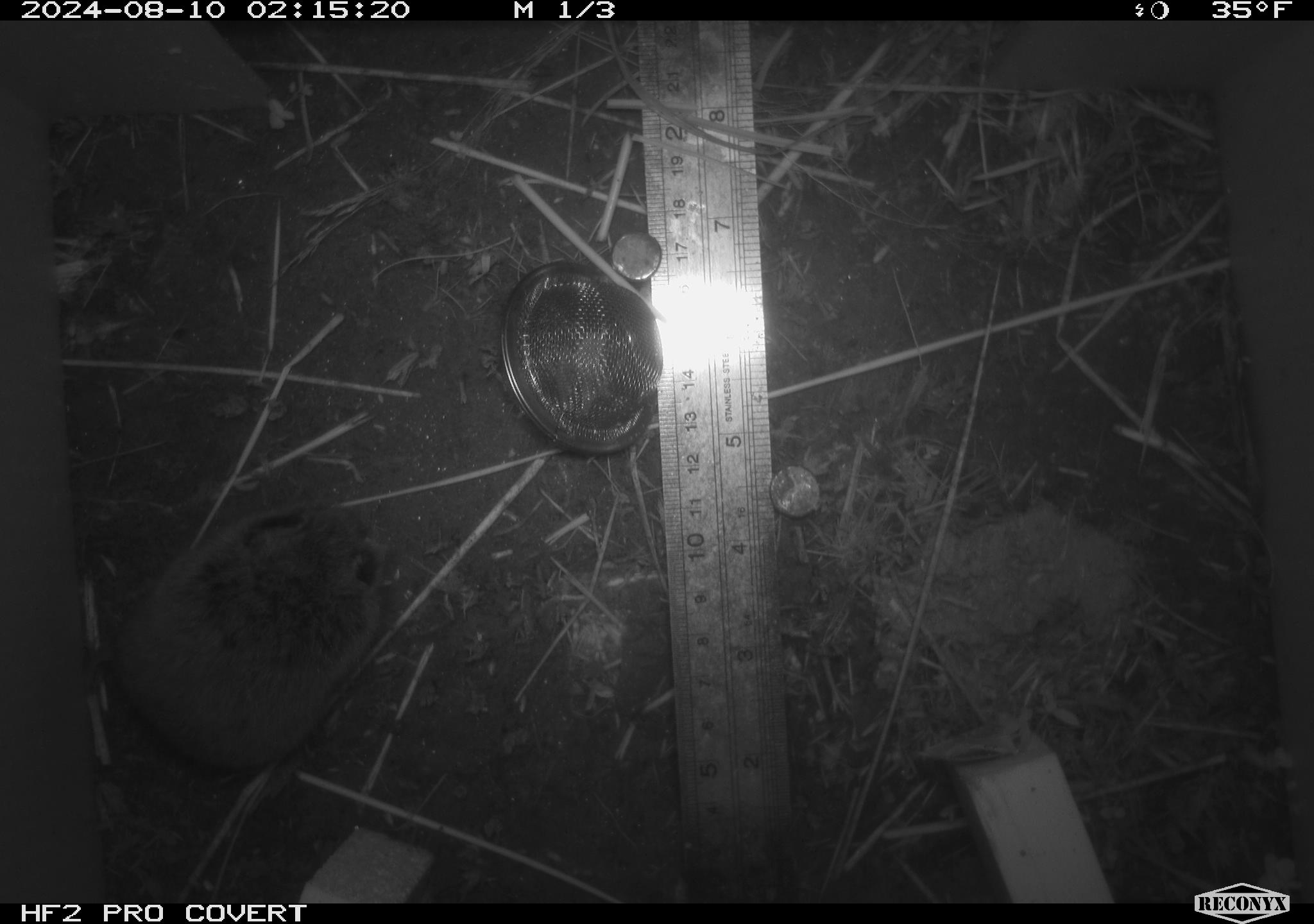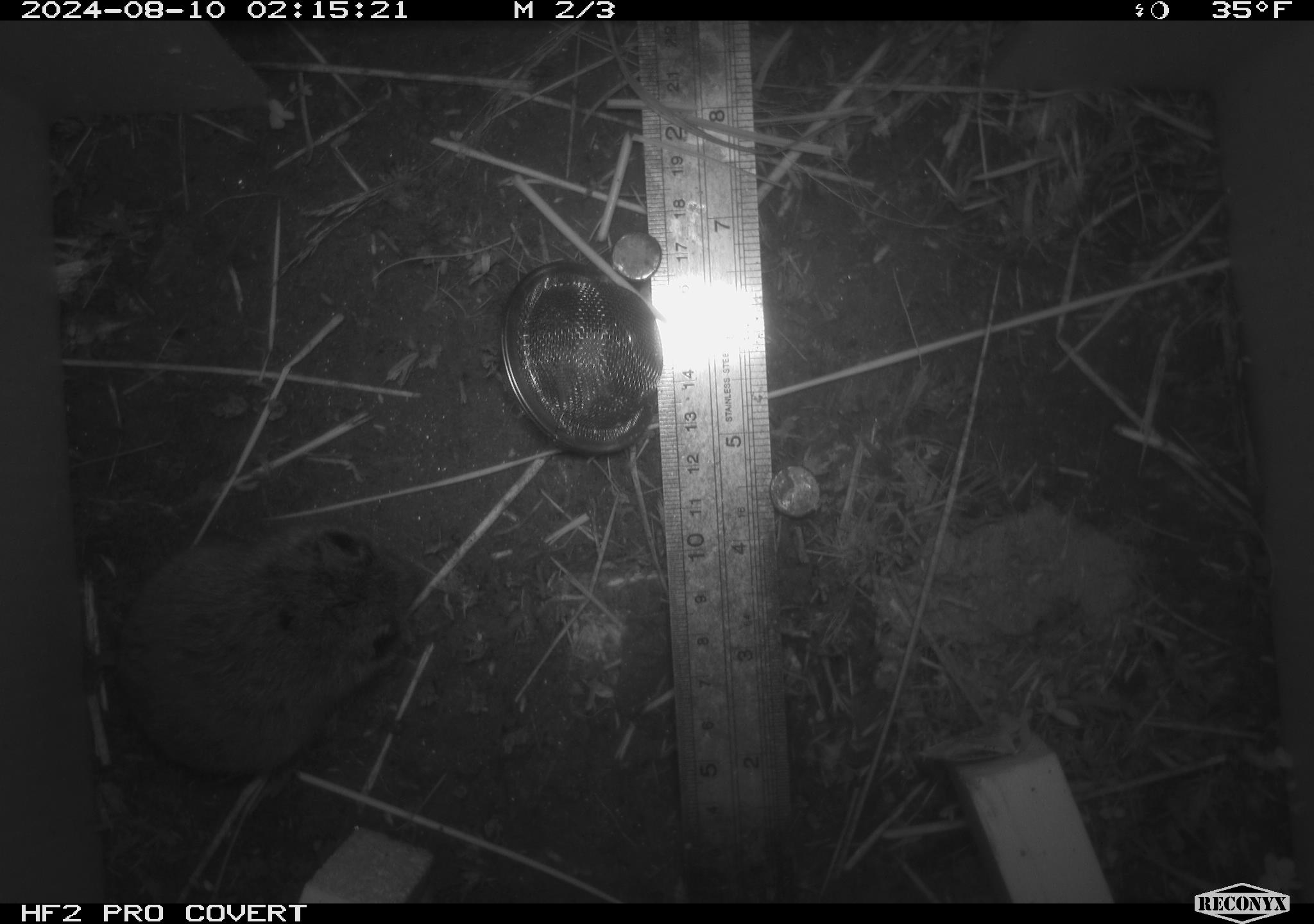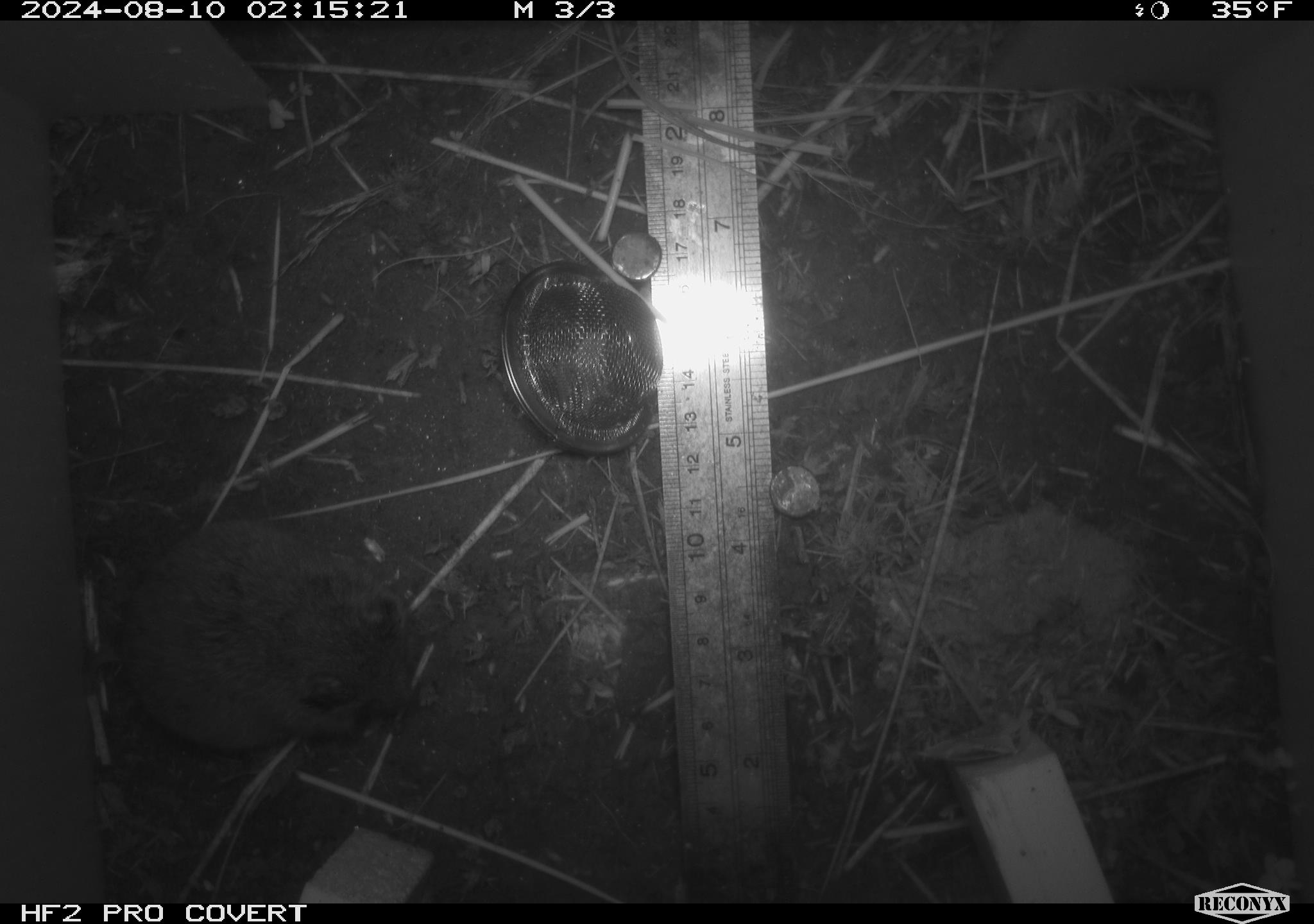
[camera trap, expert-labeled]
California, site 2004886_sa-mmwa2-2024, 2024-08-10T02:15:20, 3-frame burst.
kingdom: Animalia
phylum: Chordata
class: Mammalia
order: Rodentia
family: Cricetidae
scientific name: Arvicolinae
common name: voles, lemmings, and muskrats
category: arvicolinae subfamily